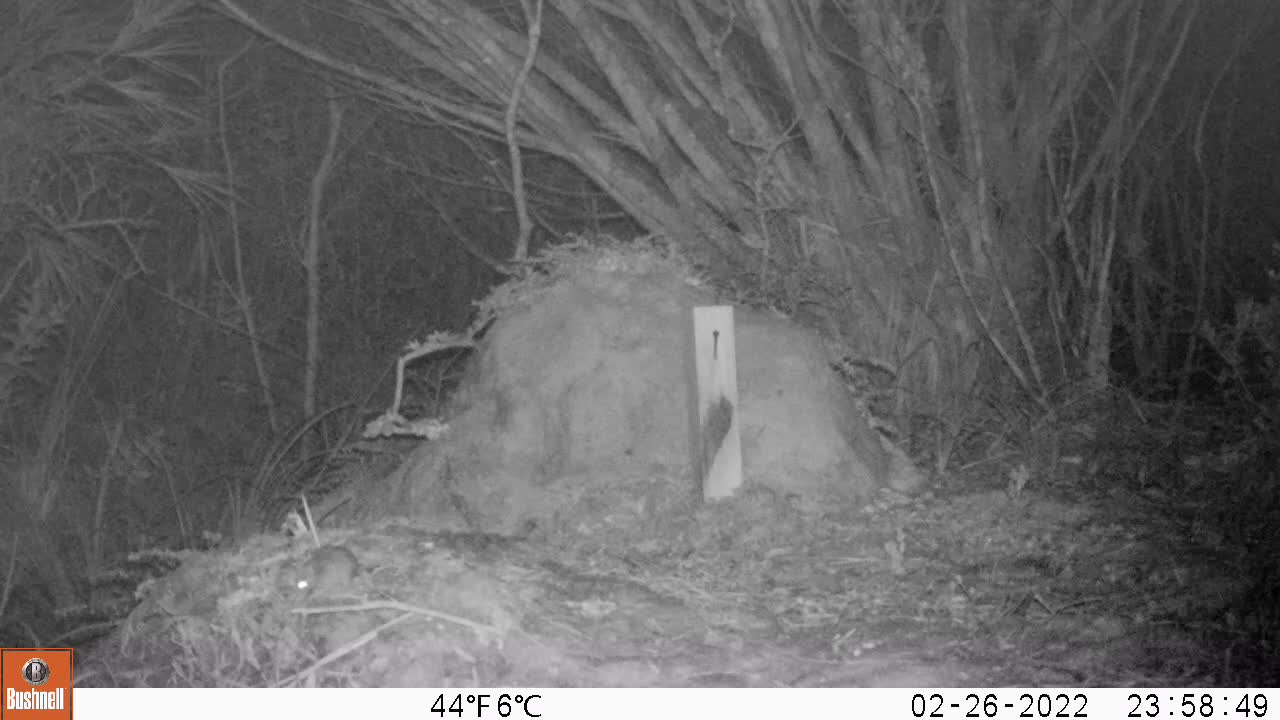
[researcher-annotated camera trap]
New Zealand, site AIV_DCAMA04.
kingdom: Animalia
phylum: Chordata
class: Mammalia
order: Rodentia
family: Muridae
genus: Mus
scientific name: Mus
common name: mouse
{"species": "mouse (Mus)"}